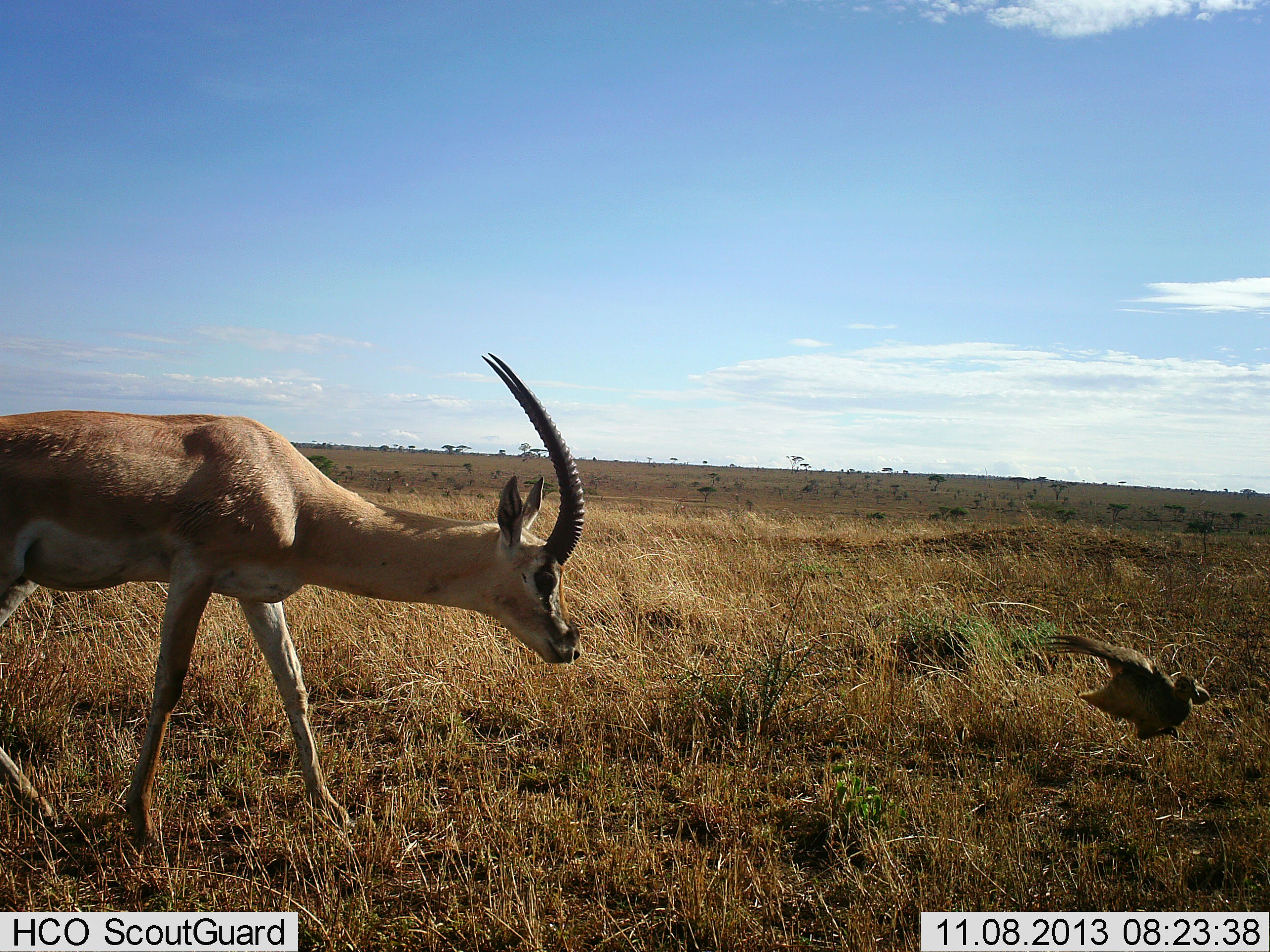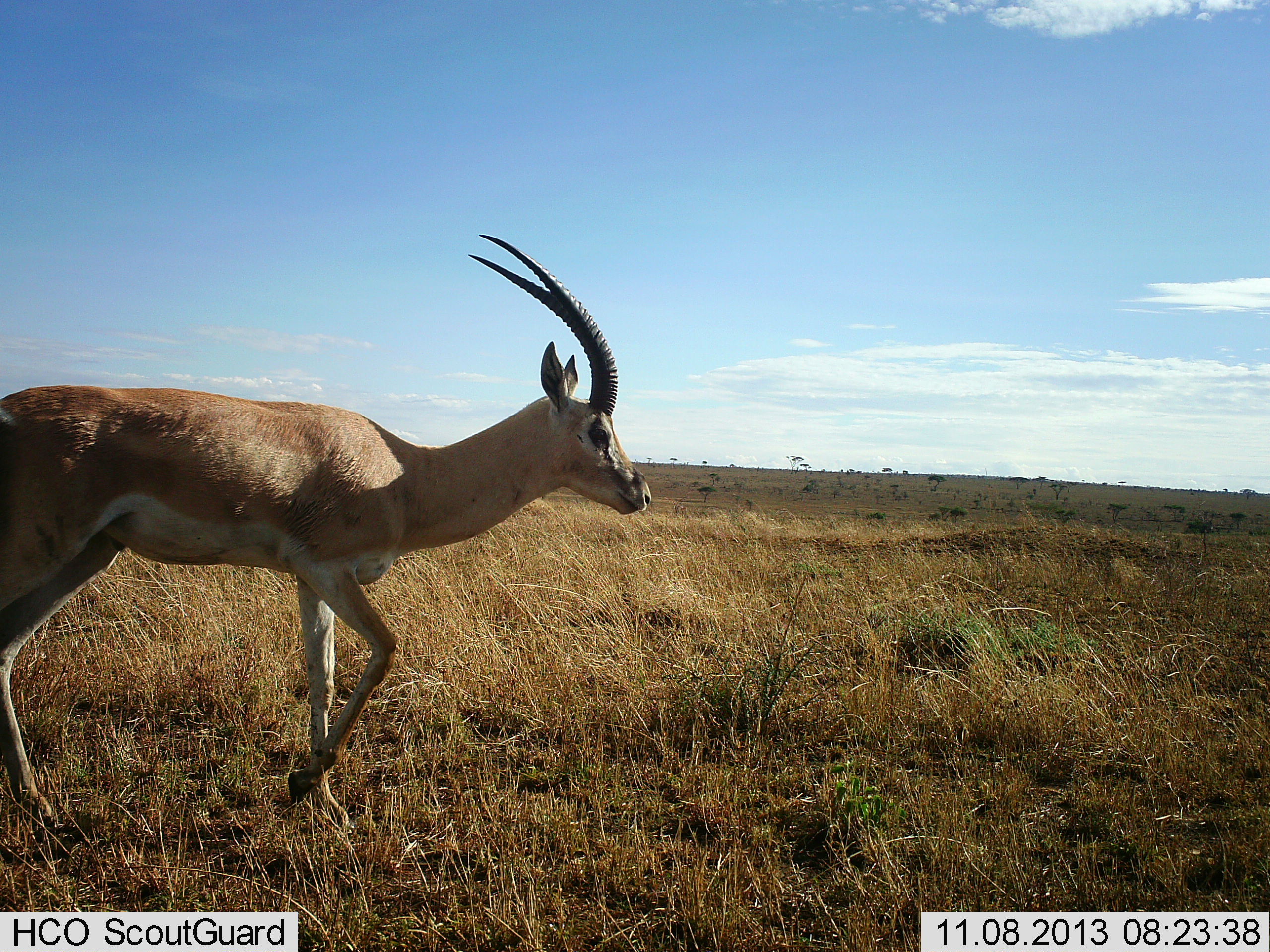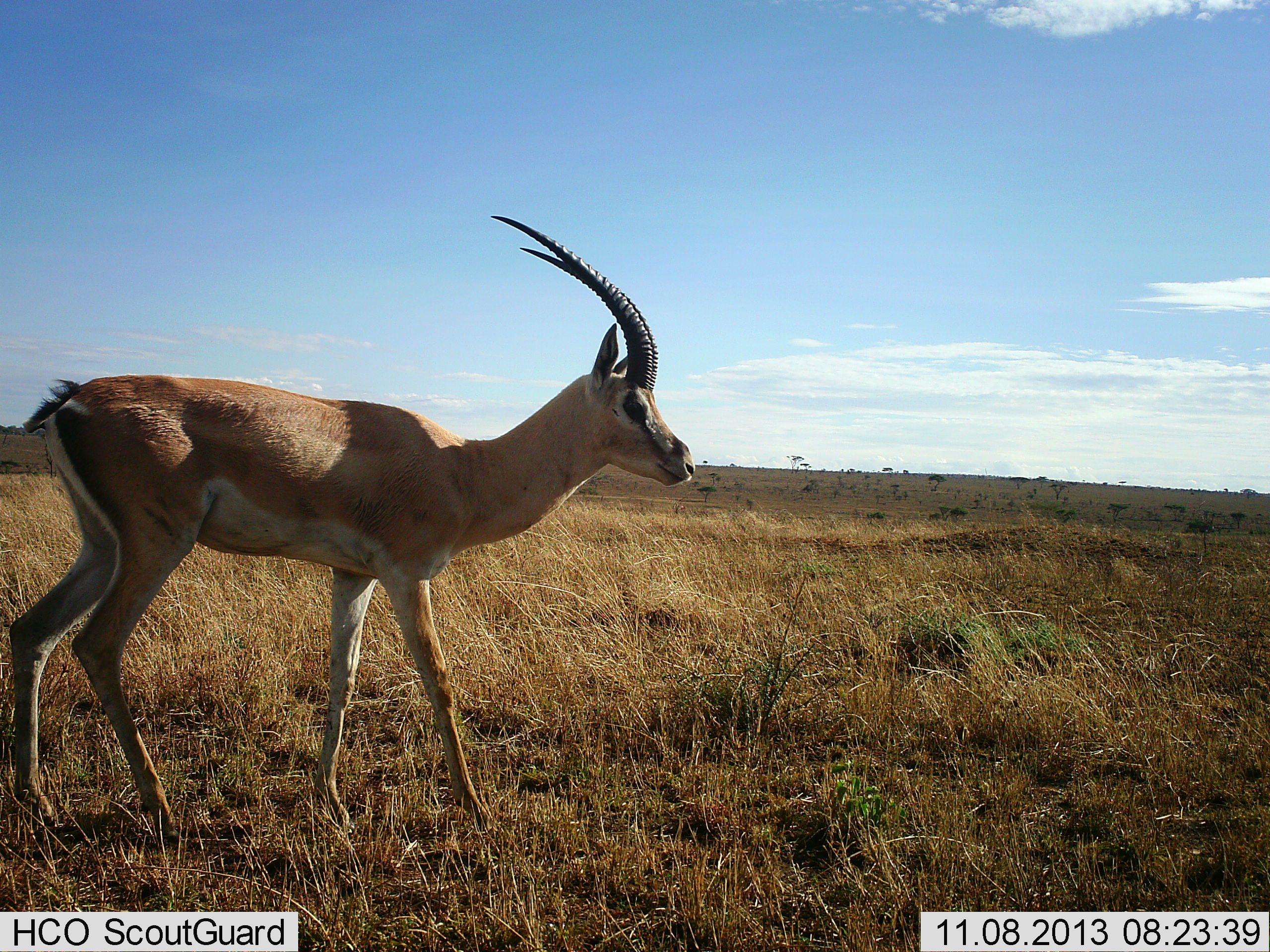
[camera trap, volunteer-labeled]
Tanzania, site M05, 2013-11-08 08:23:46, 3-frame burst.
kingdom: Animalia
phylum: Chordata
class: Mammalia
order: Artiodactyla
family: Bovidae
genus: Nanger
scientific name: Nanger granti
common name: grant's gazelle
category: gazellegrants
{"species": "gazellegrants (grant's gazelle) (Nanger granti)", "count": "1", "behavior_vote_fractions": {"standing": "40%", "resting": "0%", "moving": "60%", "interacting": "20%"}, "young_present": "0%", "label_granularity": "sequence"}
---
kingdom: Animalia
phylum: Chordata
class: Aves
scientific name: Aves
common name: bird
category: otherbird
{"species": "otherbird (bird) (Aves)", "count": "1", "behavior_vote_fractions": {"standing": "0%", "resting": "0%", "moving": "100%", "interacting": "20%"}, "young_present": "0%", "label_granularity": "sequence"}